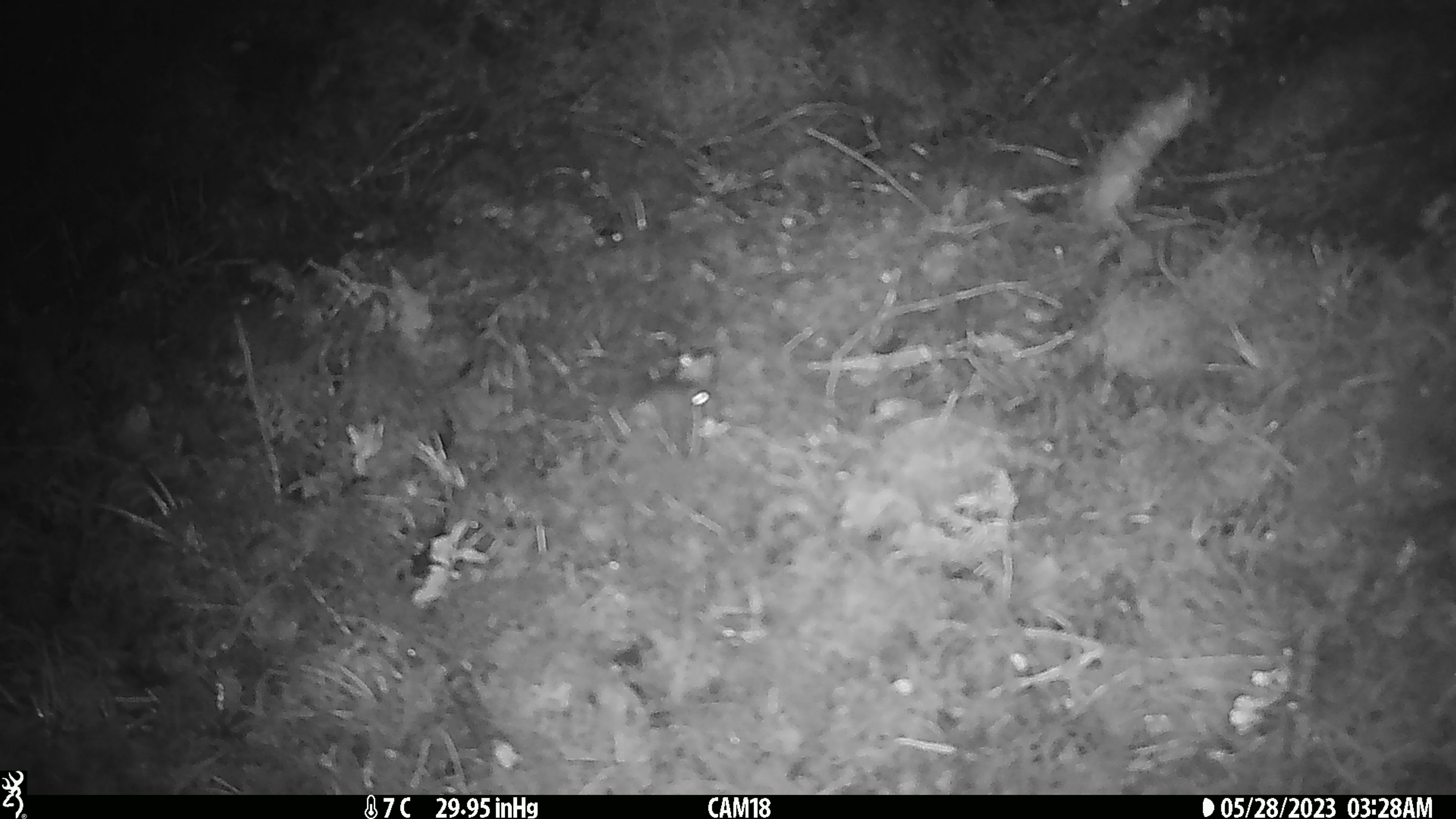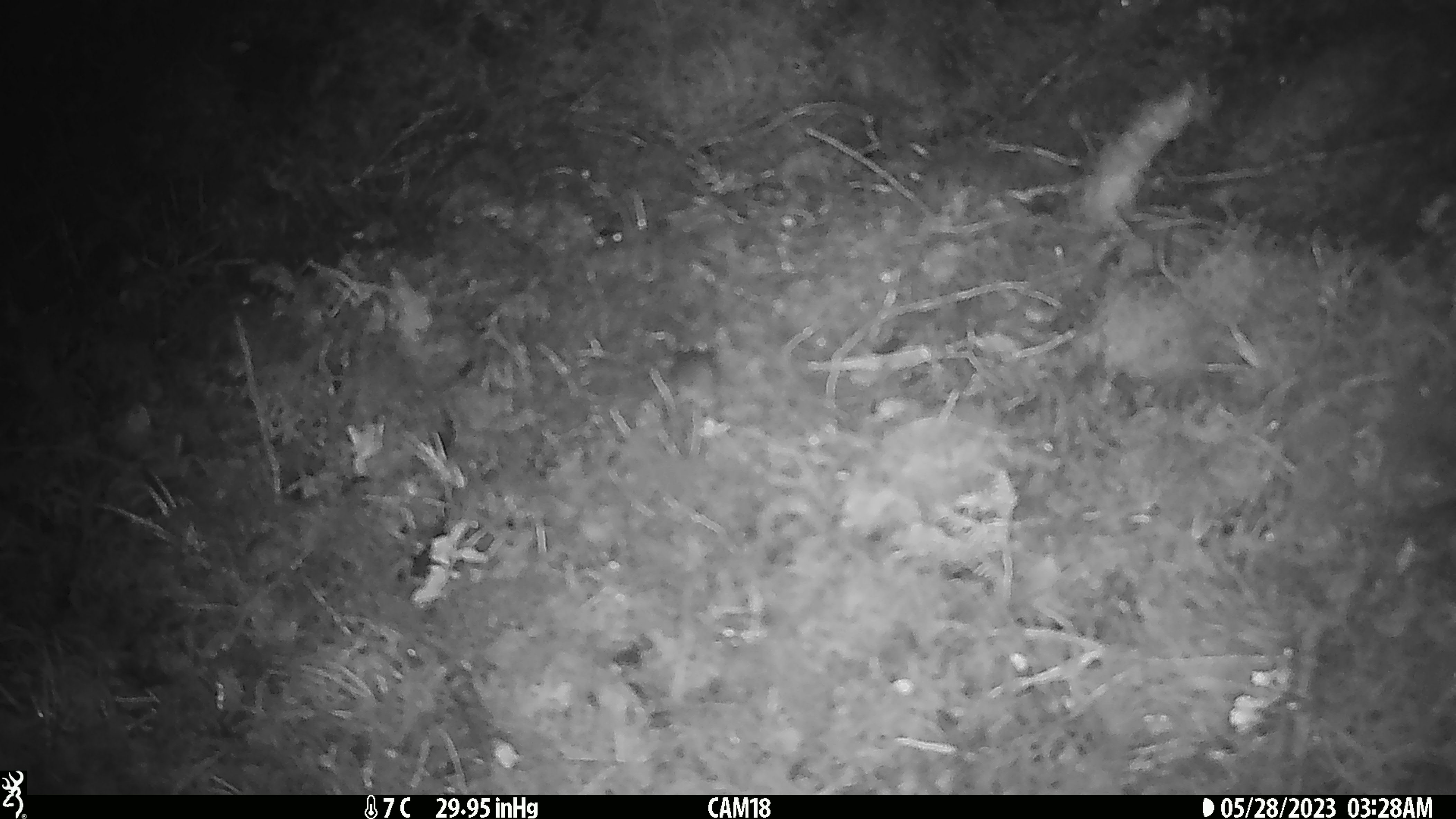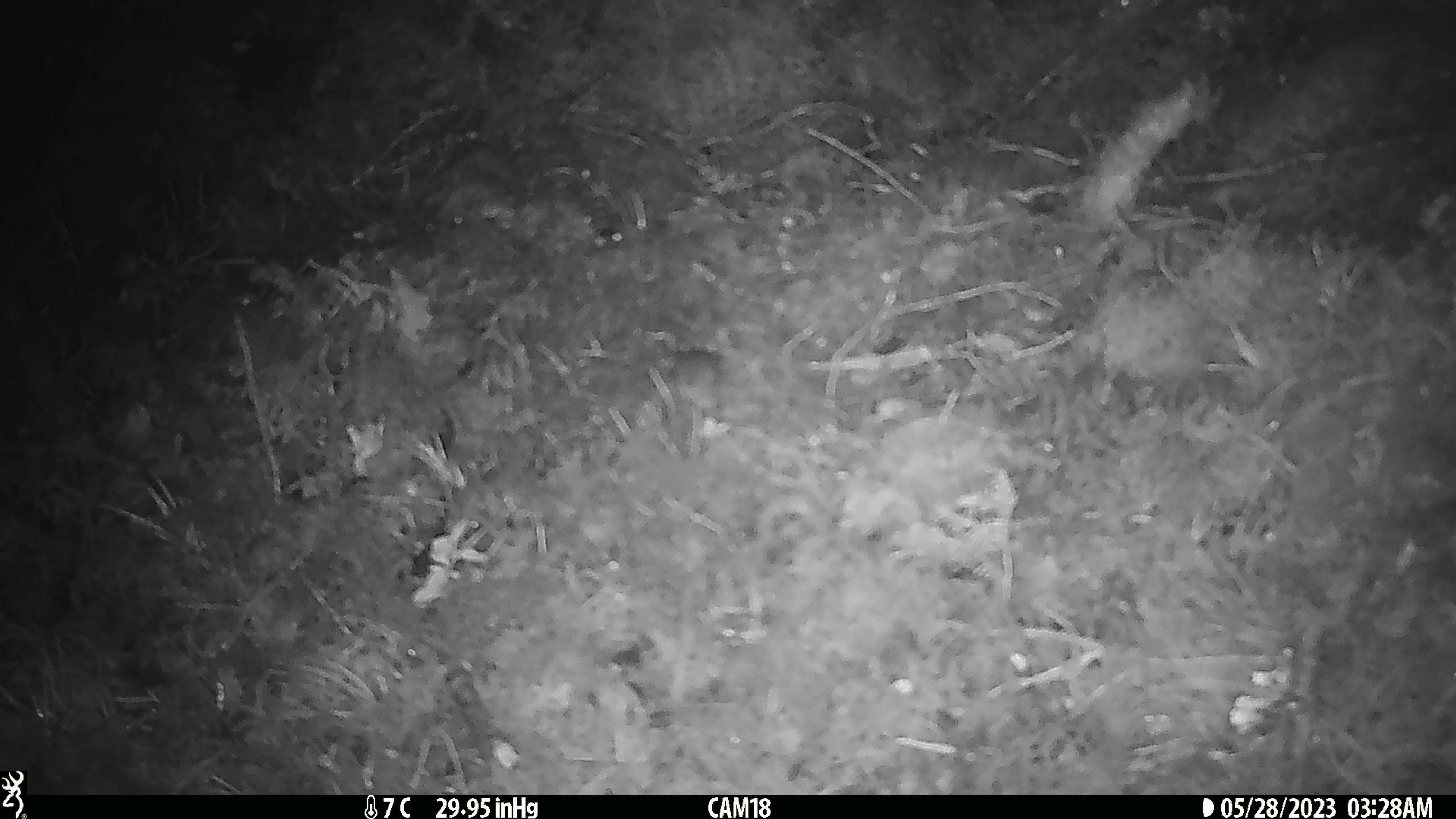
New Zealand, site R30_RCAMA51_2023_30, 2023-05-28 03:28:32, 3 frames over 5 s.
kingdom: Animalia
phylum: Chordata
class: Mammalia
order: Rodentia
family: Muridae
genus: Mus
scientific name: Mus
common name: mouse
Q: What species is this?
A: Mouse (Mus).